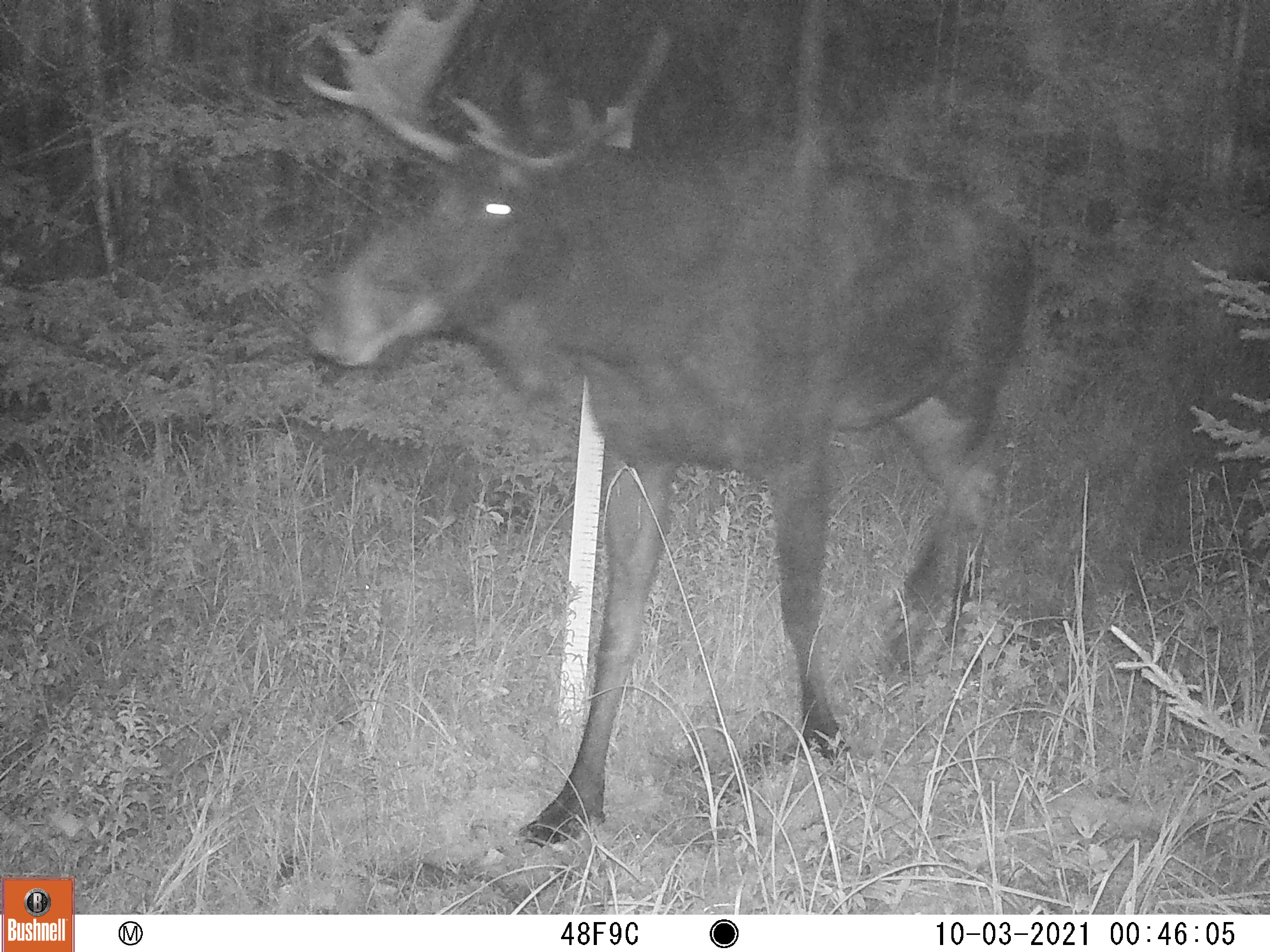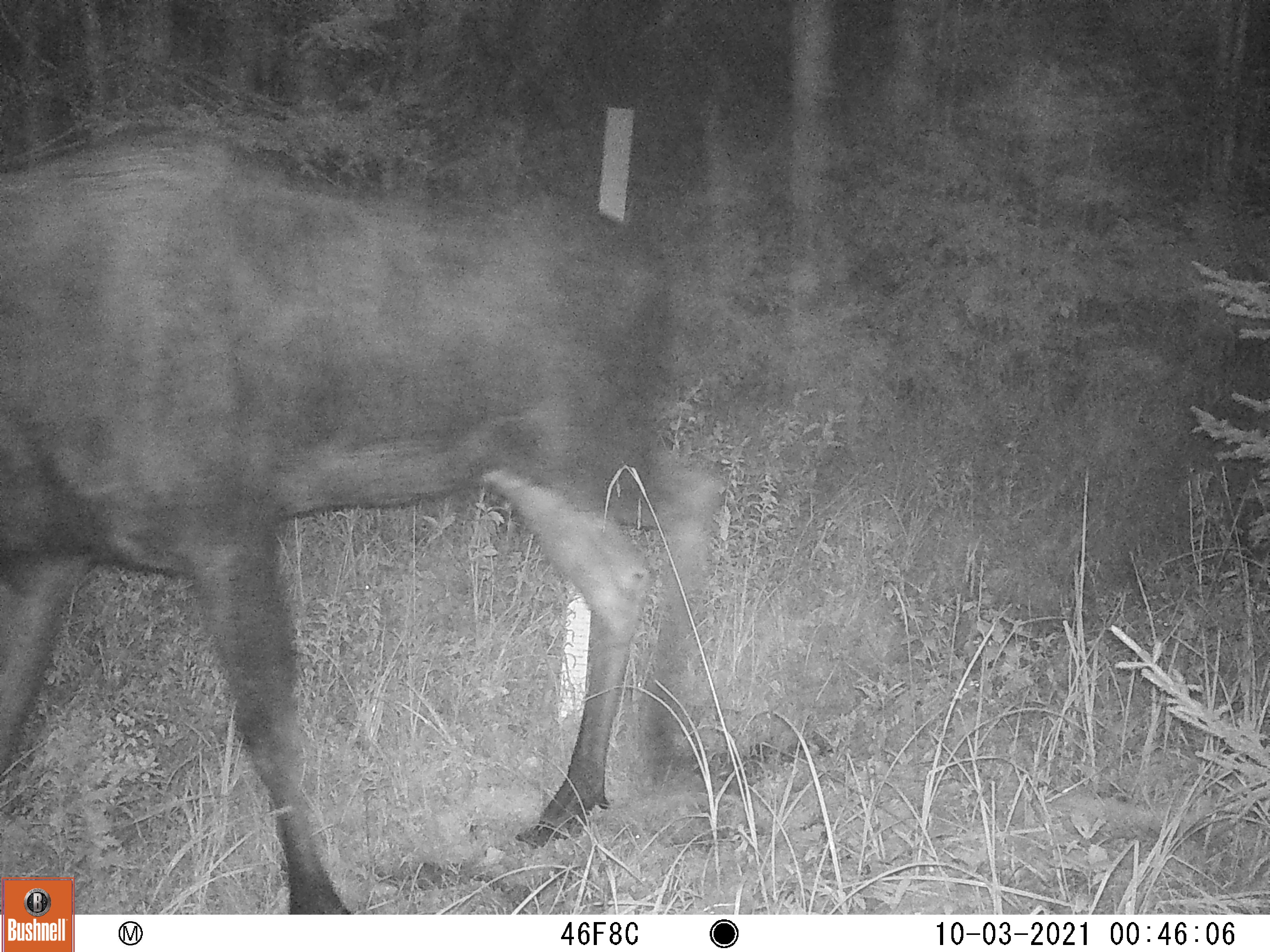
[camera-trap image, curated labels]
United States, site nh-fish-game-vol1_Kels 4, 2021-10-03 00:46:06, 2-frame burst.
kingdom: Animalia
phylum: Chordata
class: Mammalia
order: Artiodactyla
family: Cervidae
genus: Alces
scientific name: Alces alces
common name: moose